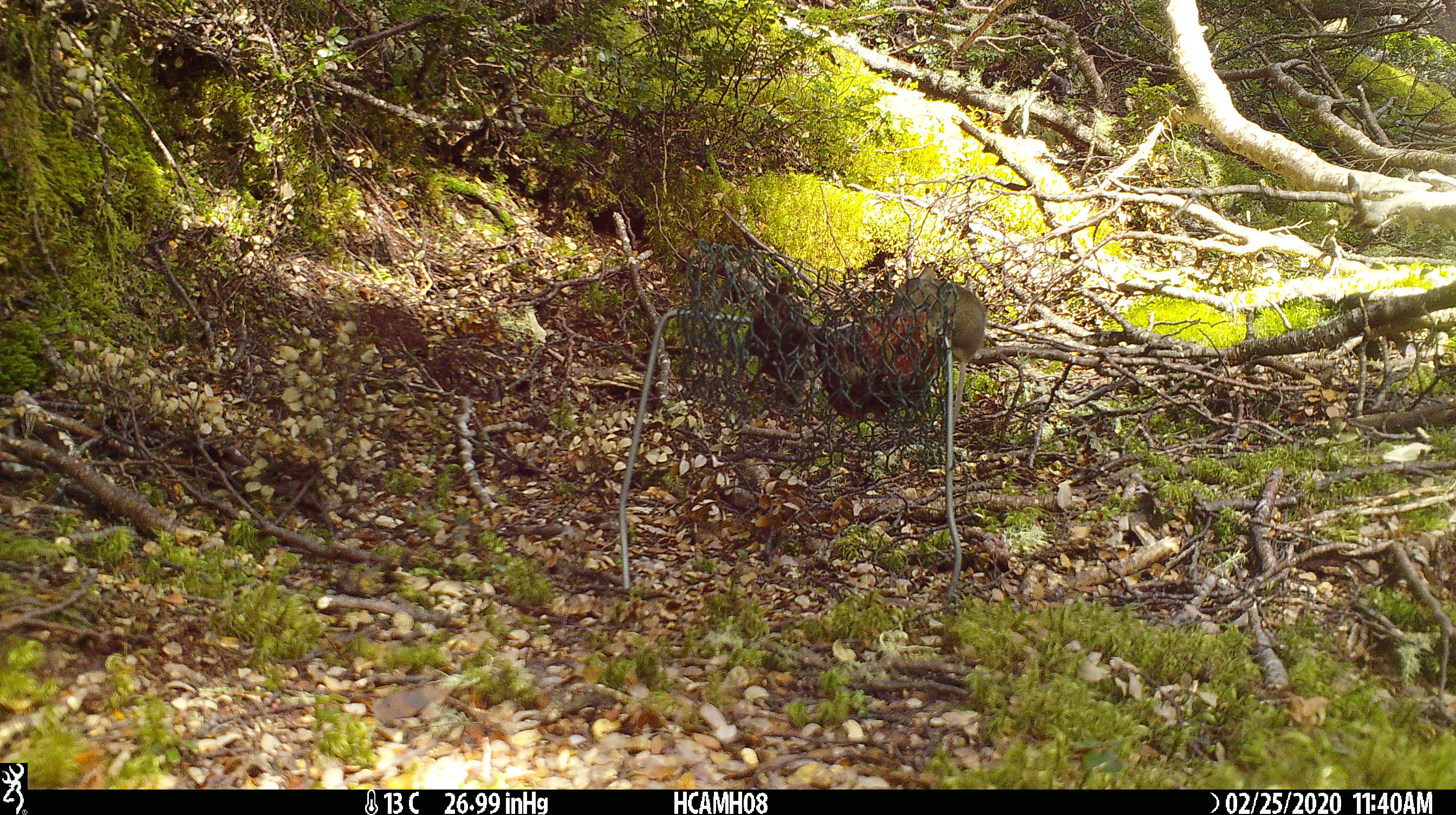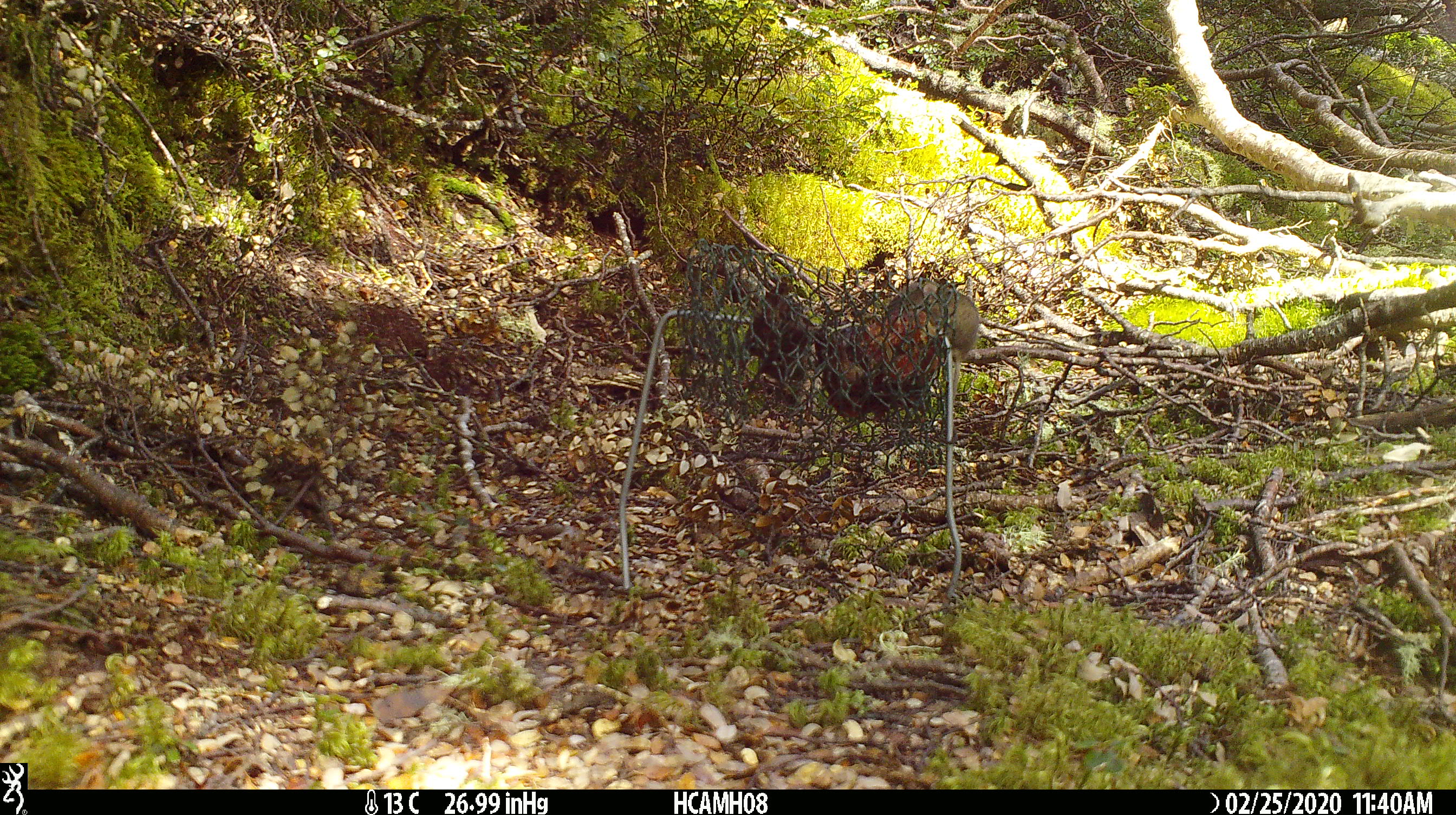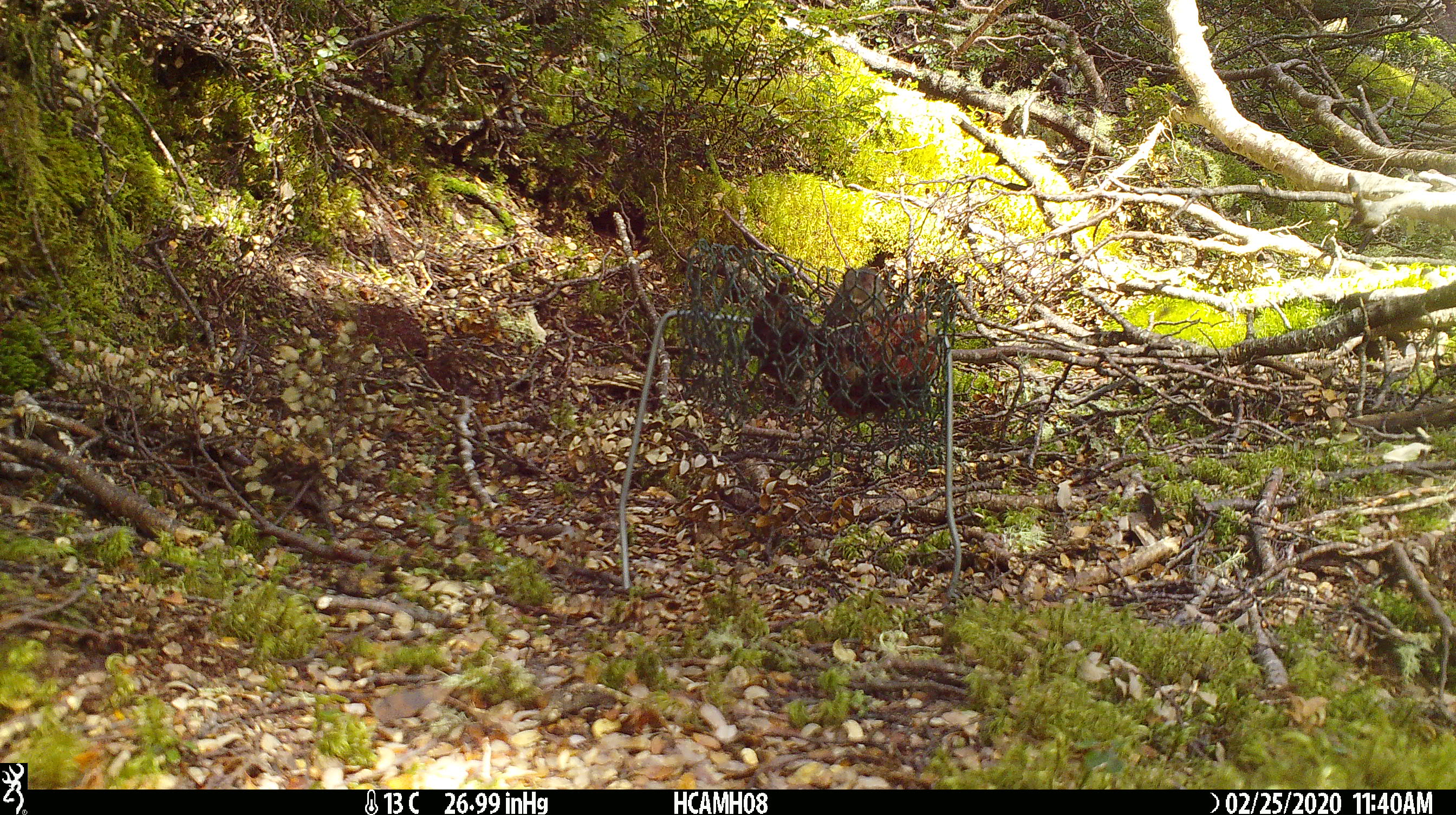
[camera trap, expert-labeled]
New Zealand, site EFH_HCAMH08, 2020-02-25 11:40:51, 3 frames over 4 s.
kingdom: Animalia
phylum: Chordata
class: Mammalia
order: Rodentia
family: Muridae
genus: Mus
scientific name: Mus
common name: mouse